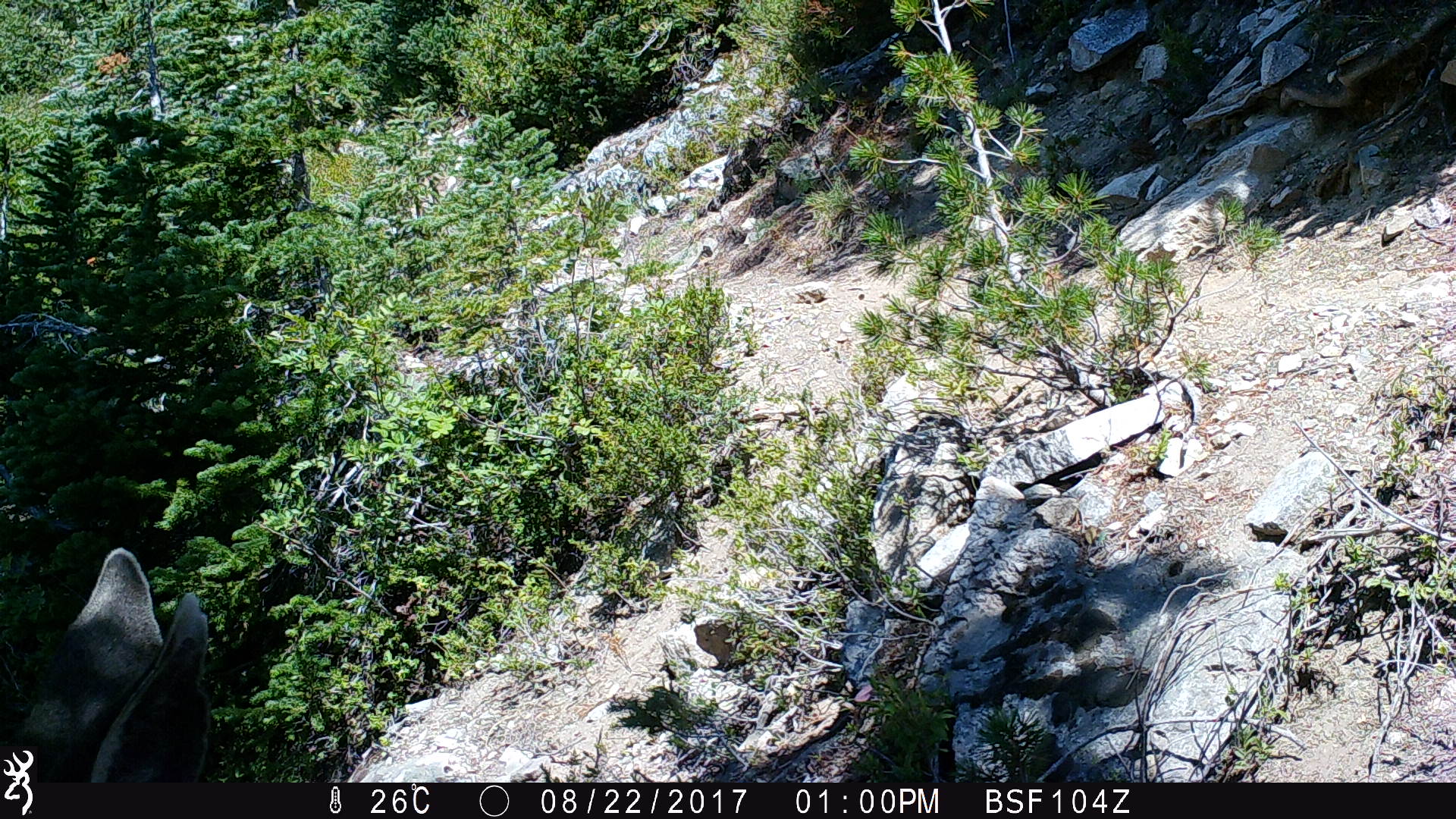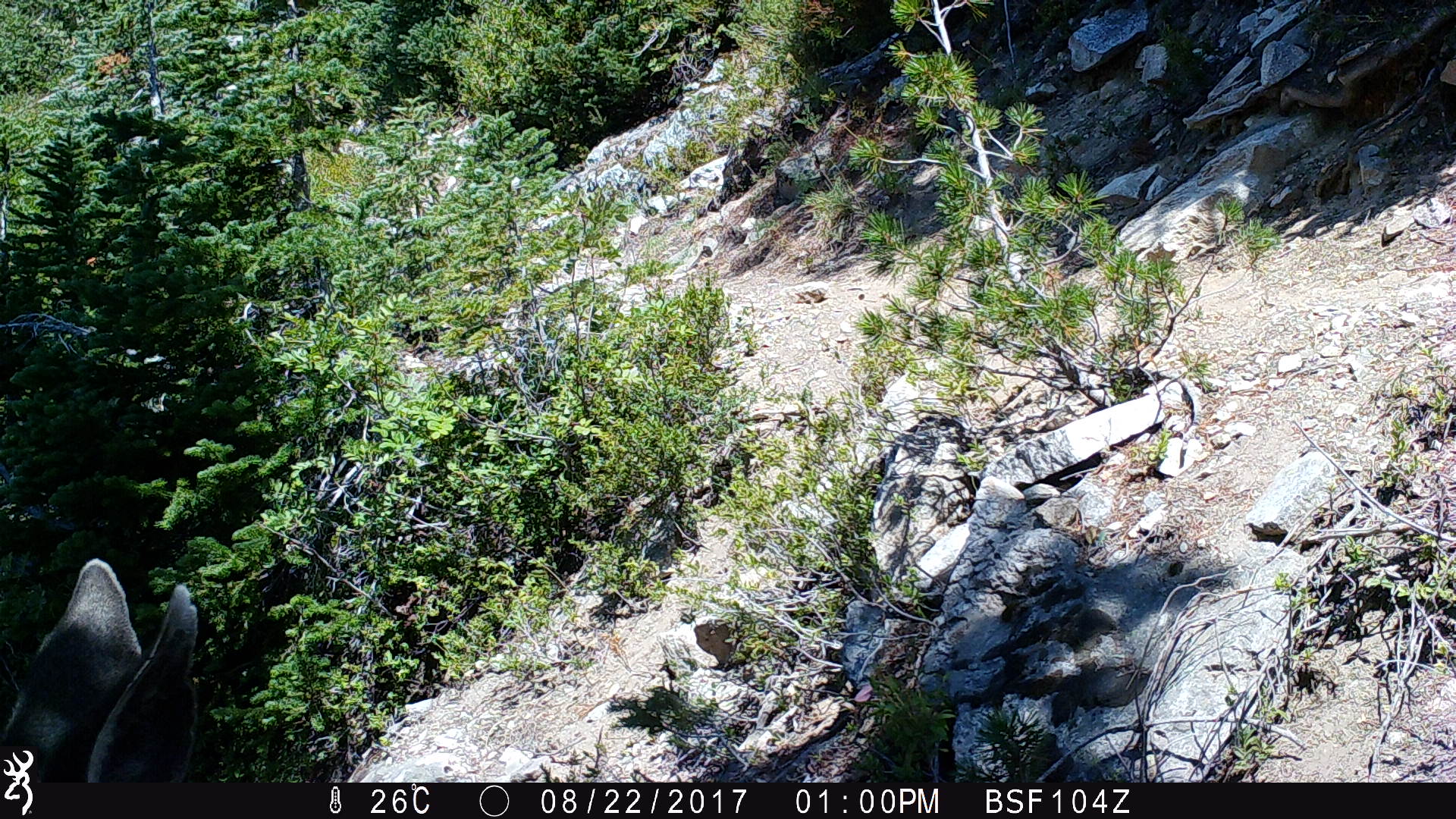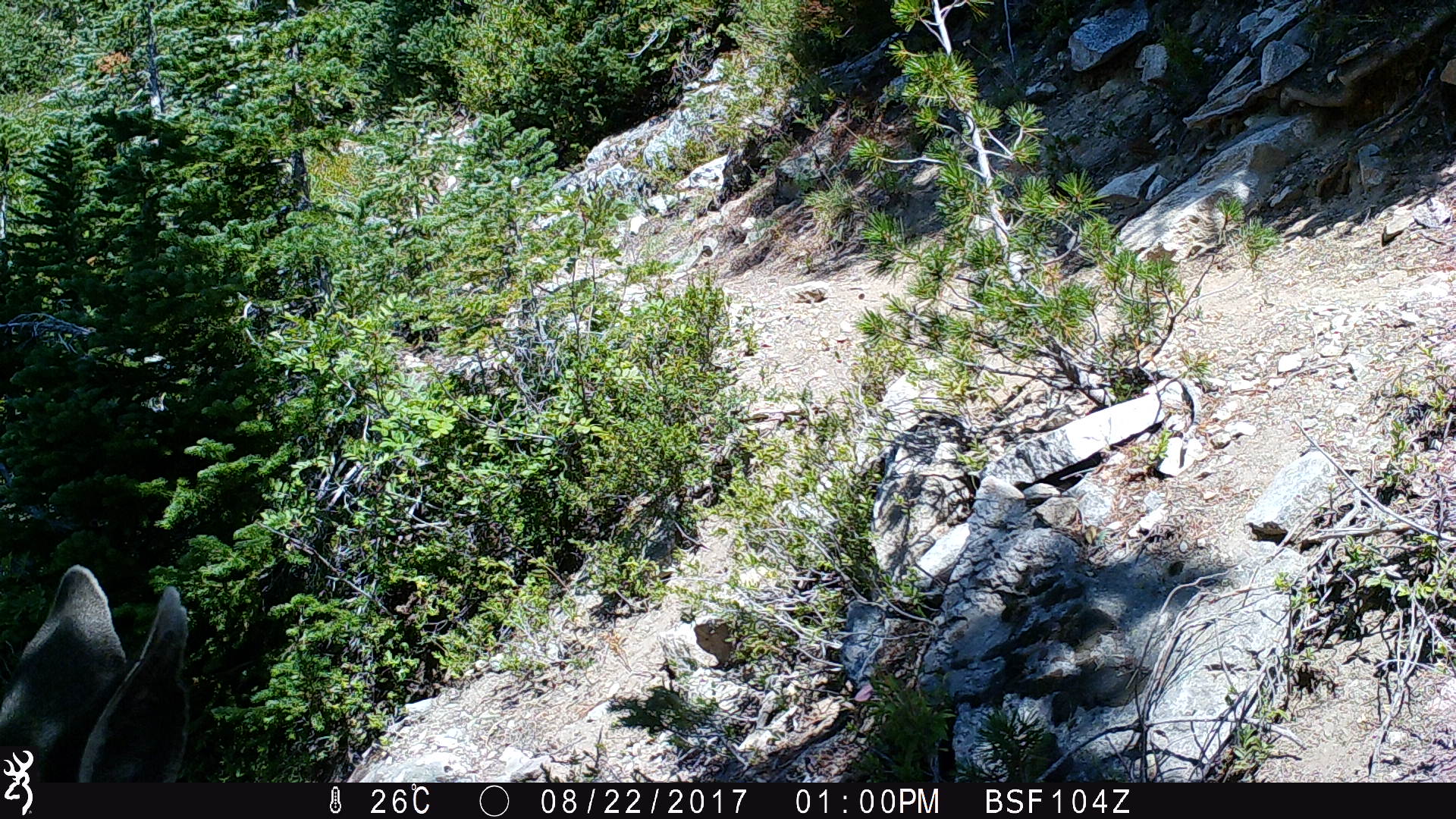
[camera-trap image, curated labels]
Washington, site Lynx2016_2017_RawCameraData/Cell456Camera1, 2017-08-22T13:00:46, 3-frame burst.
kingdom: Animalia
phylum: Chordata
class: Mammalia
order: Artiodactyla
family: Cervidae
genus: Odocoileus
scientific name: Odocoileus hemionus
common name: mule deer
Odocoileus hemionus (mule deer). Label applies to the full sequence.